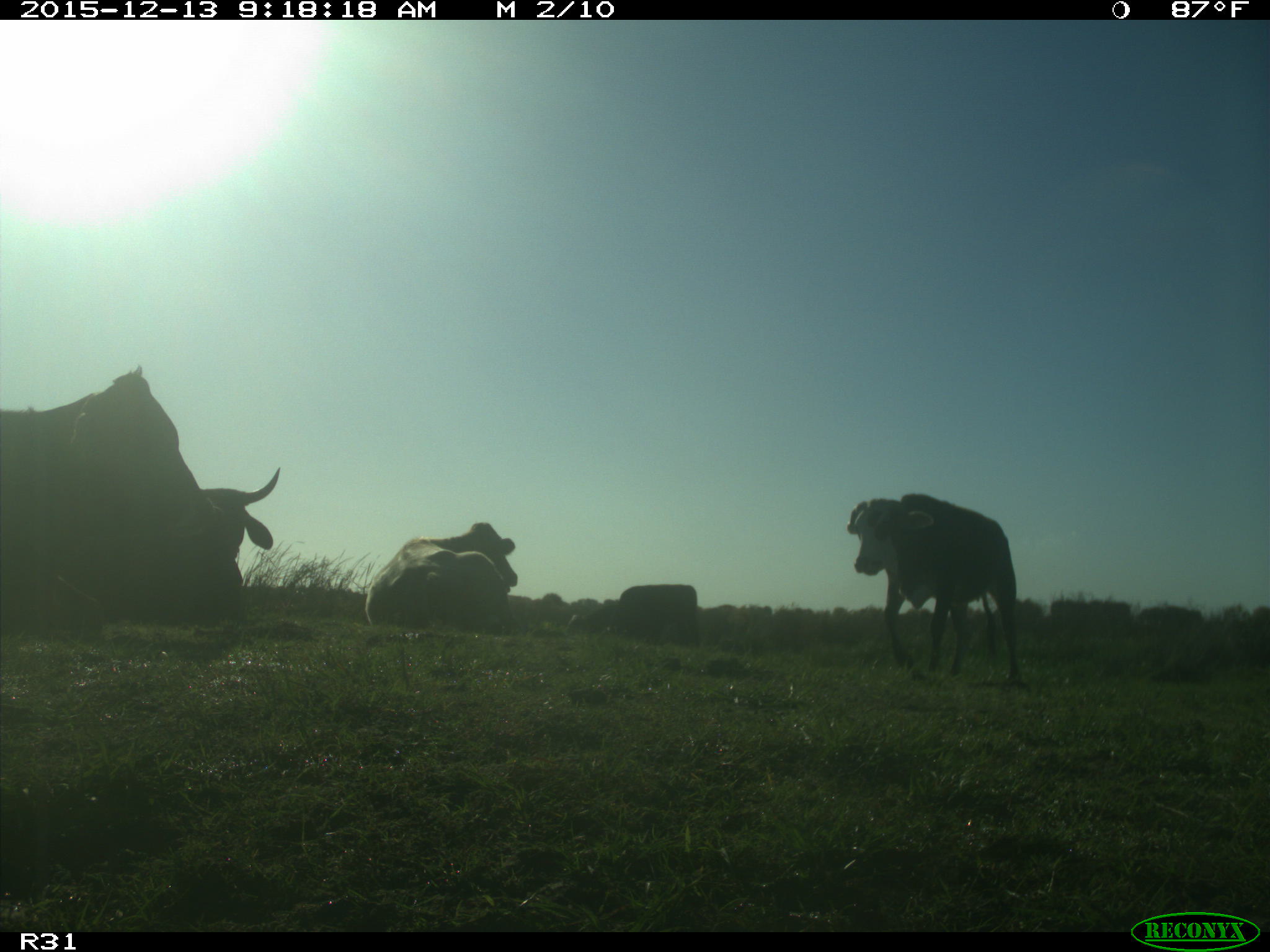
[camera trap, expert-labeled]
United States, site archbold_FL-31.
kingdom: Animalia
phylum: Chordata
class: Mammalia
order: Artiodactyla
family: Bovidae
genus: Bos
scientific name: Bos taurus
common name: domestic cow